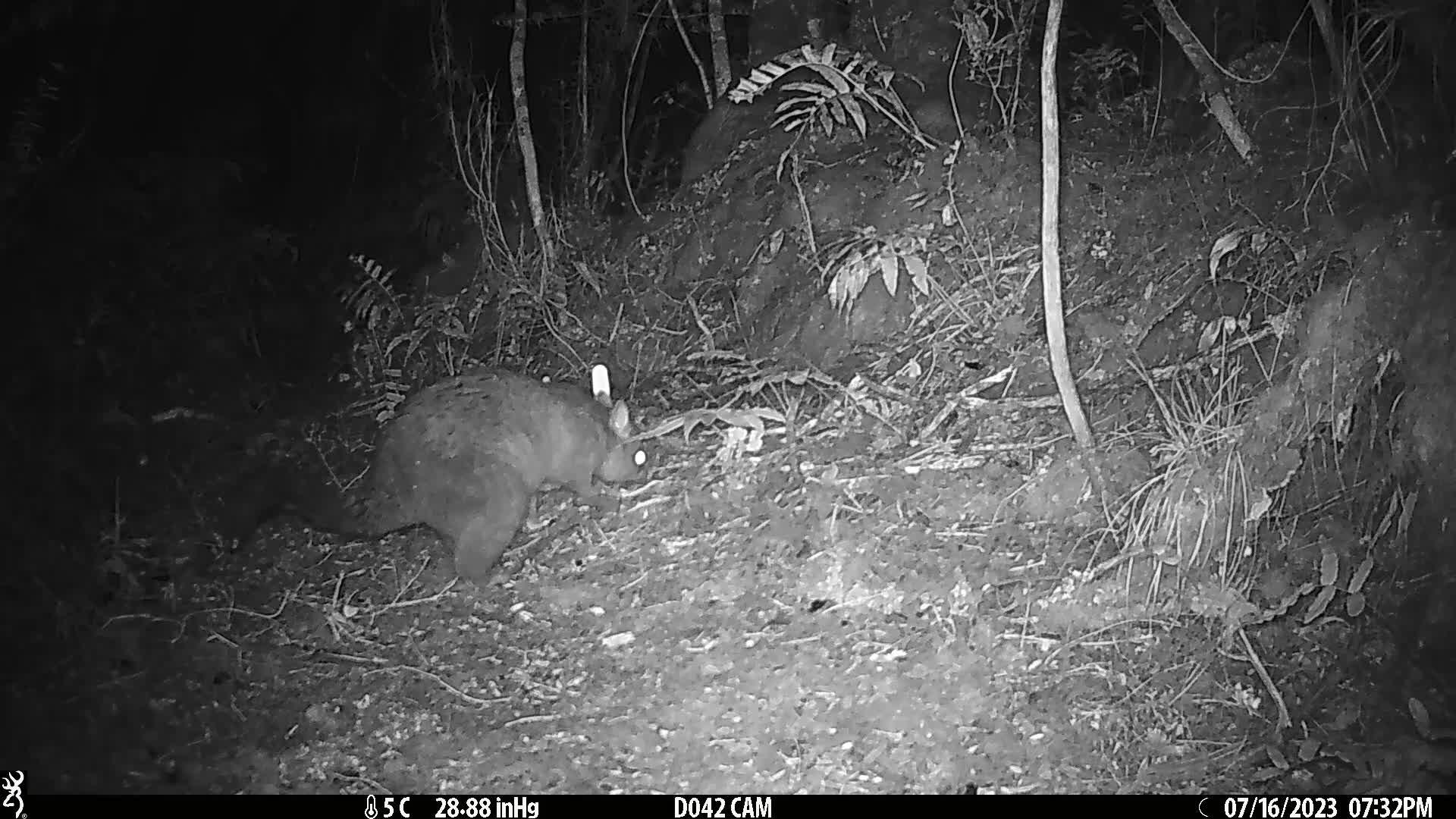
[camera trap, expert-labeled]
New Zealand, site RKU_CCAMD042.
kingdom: Animalia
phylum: Chordata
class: Mammalia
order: Diprotodontia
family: Phalangeridae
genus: Trichosurus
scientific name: Trichosurus vulpecula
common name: common brushtail possum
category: possum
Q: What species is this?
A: Possum (common brushtail possum) (Trichosurus vulpecula).